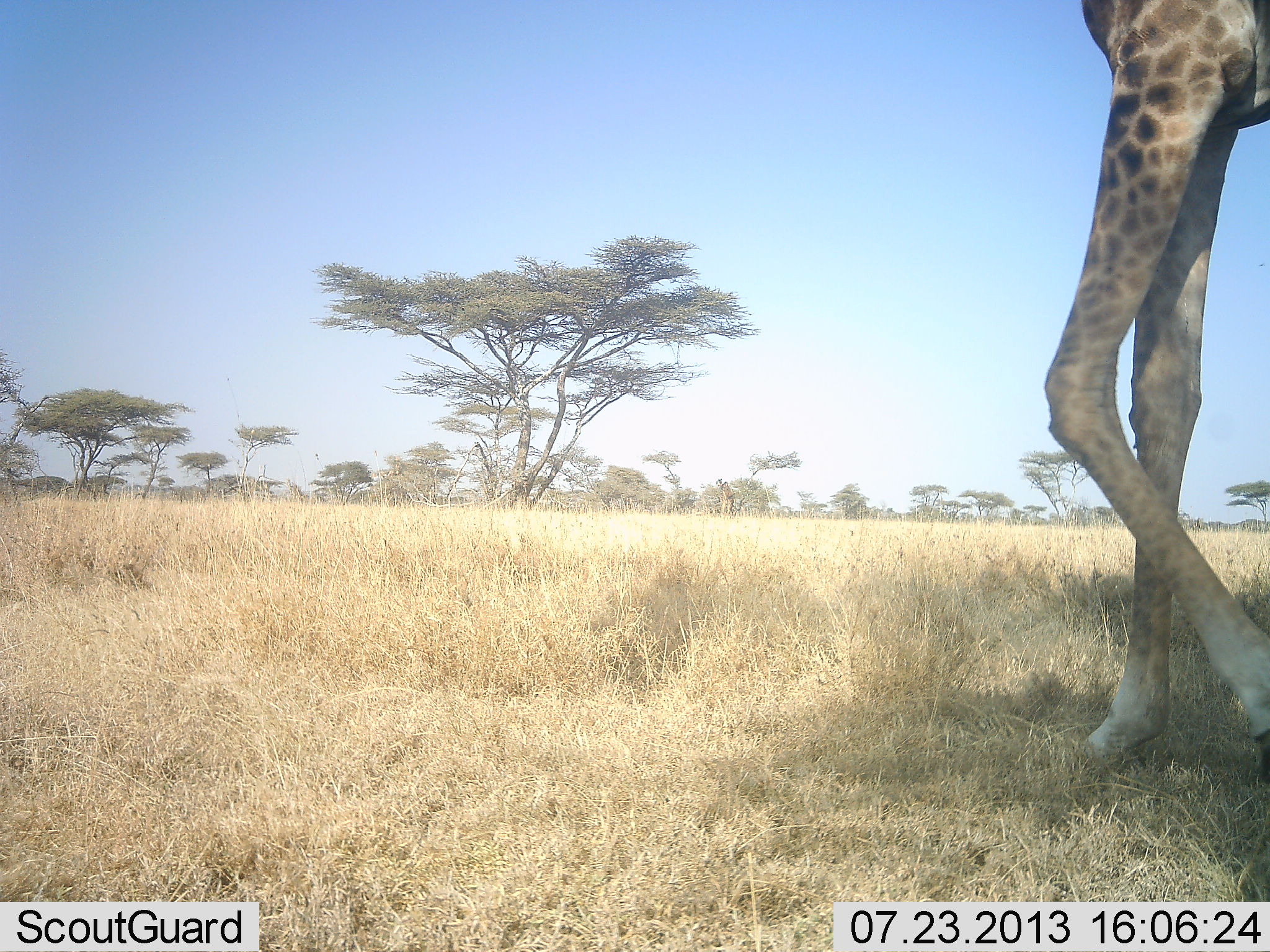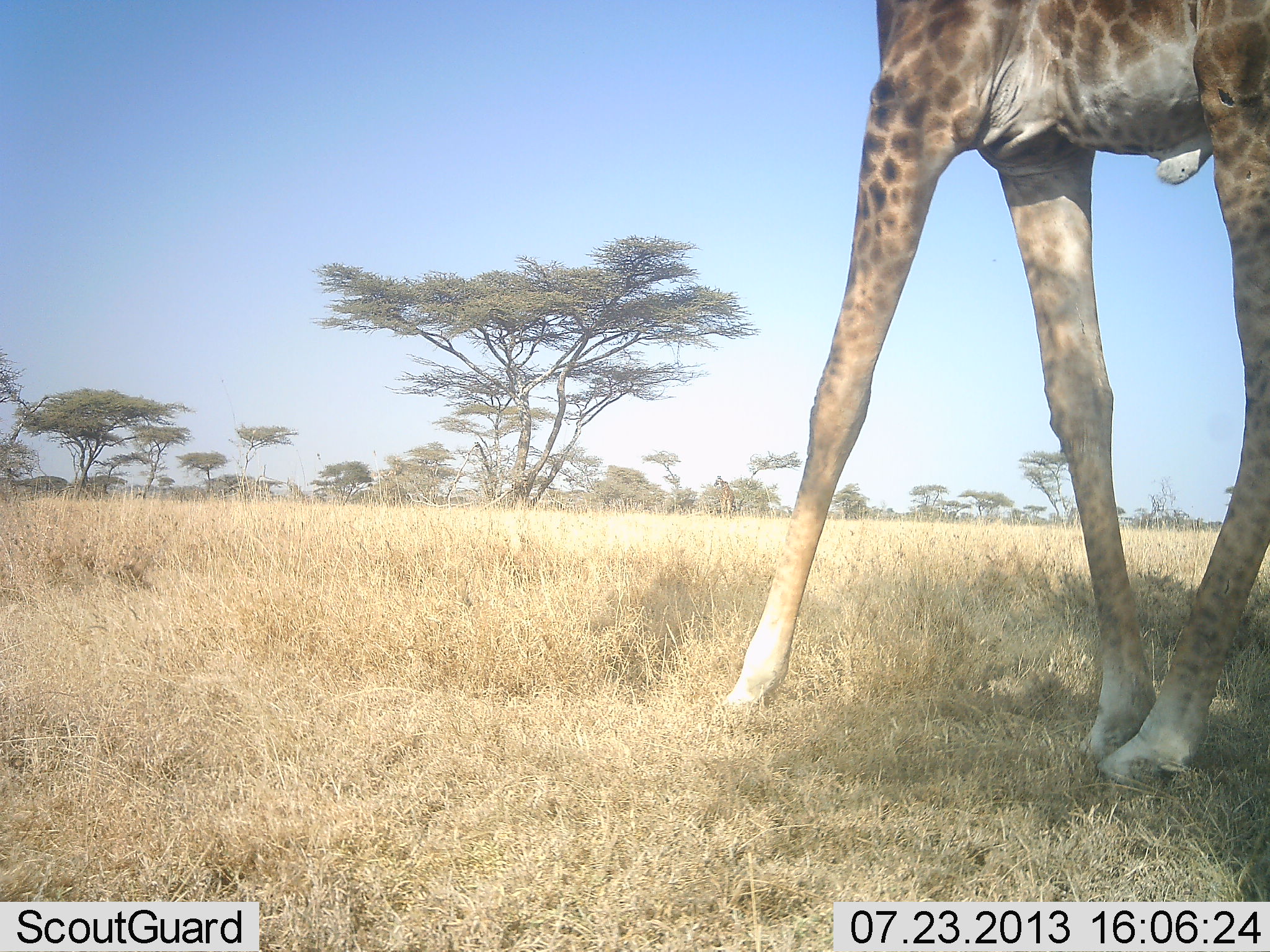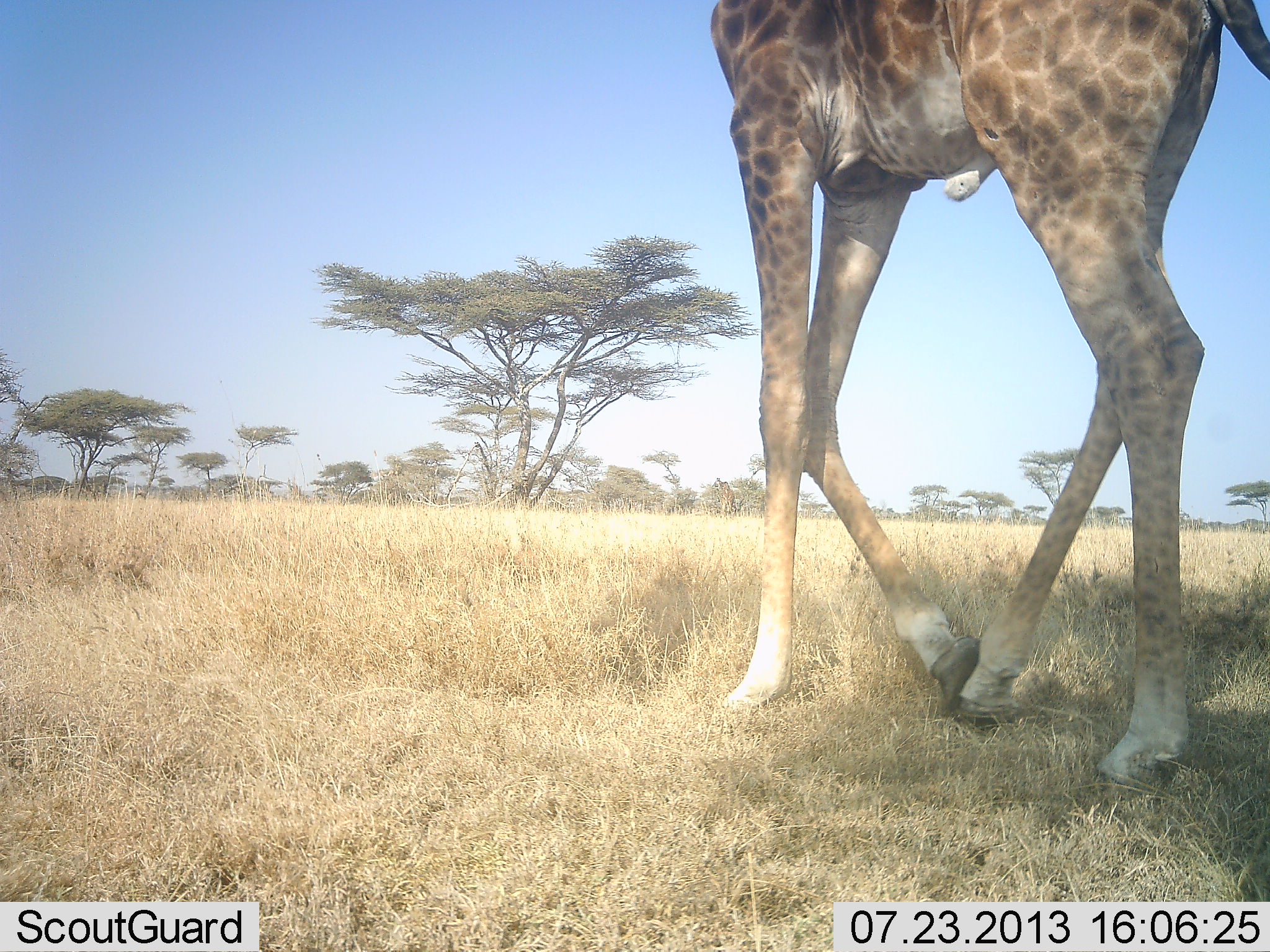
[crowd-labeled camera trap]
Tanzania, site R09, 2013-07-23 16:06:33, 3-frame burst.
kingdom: Animalia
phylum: Chordata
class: Mammalia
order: Artiodactyla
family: Giraffidae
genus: Giraffa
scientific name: Giraffa camelopardalis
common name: giraffe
Giraffe (Giraffa camelopardalis), count 1. Behavior (volunteer vote fractions): standing 16%, resting 0%, moving 92%, interacting 0%. Young present (vote fraction): 0%. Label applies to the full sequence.